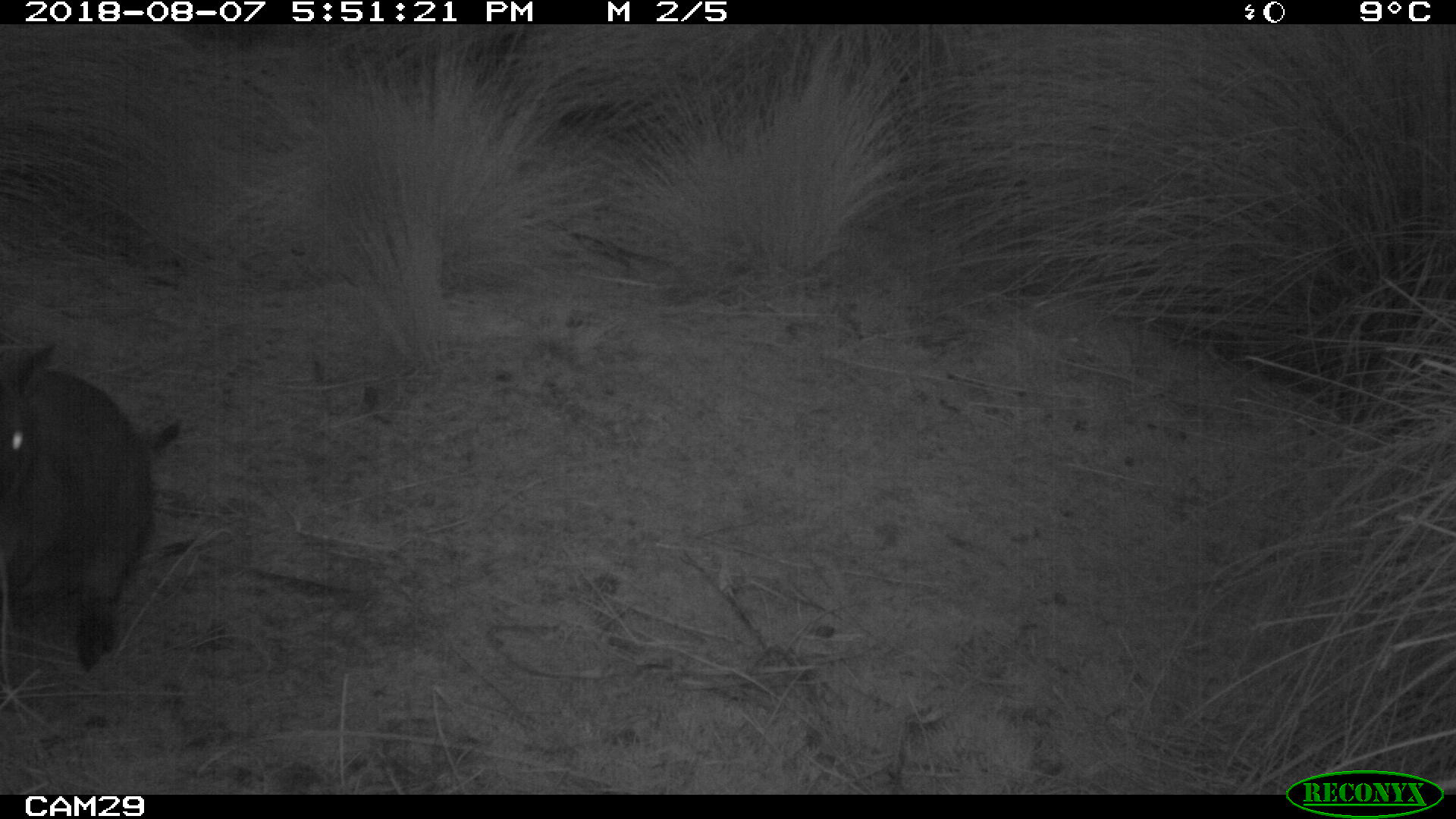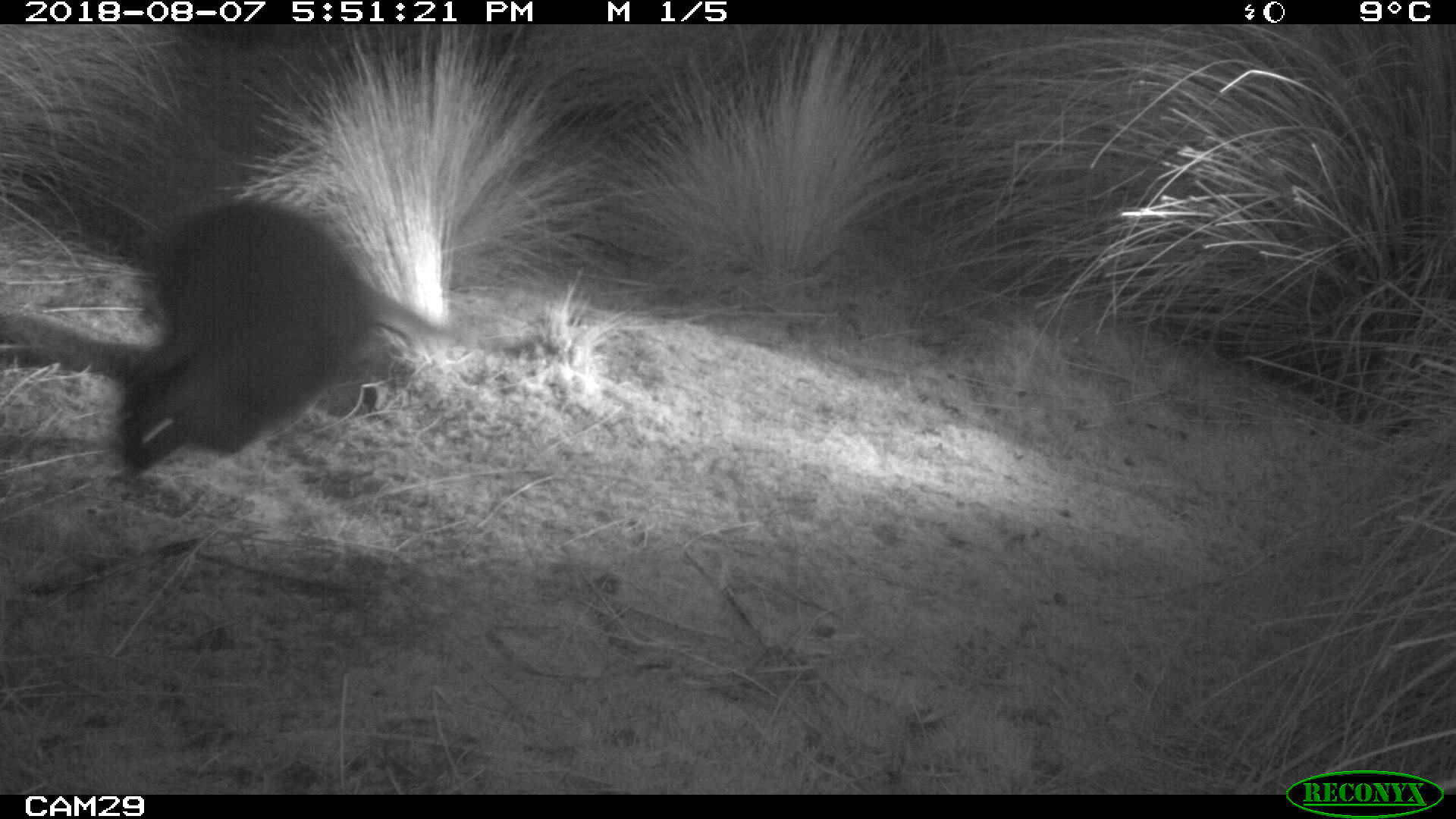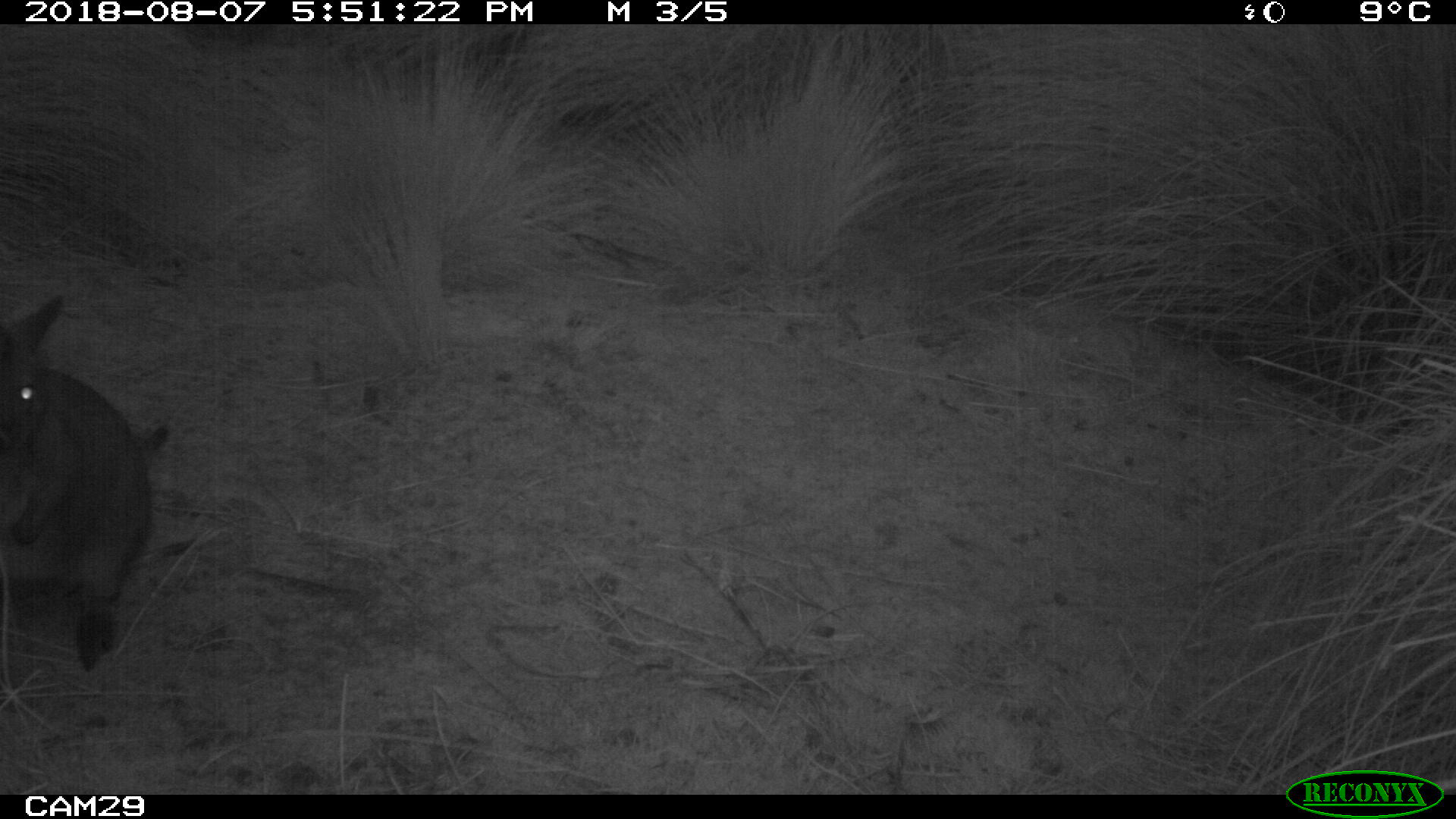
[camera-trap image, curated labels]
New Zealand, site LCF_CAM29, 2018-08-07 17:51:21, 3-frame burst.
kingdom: Animalia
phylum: Chordata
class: Mammalia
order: Diprotodontia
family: Macropodidae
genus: Notamacropus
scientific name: Notamacropus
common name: wallaby